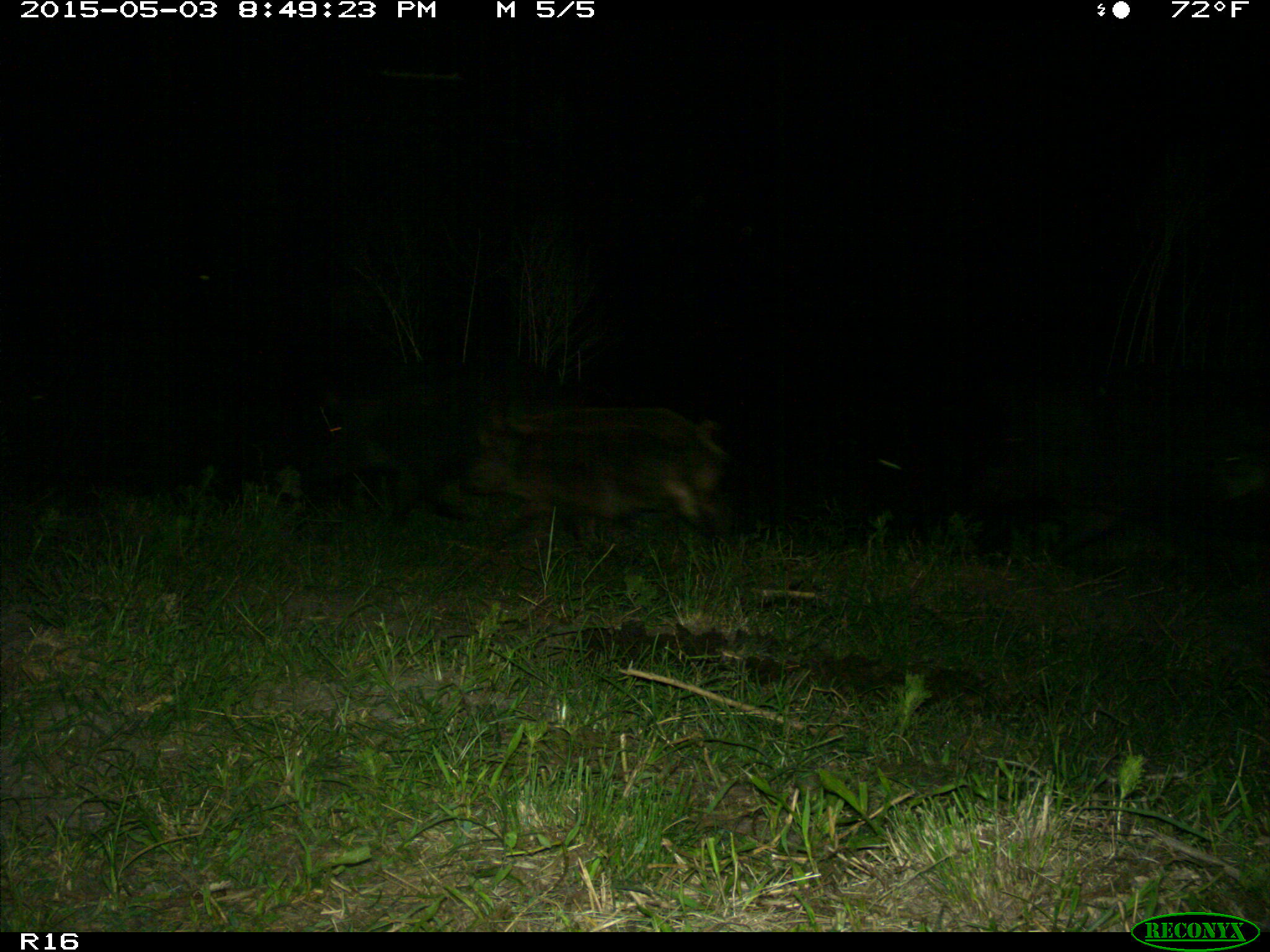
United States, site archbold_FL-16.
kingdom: Animalia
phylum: Chordata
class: Mammalia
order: Artiodactyla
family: Suidae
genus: Sus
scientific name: Sus scrofa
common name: wild boar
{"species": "Sus scrofa (wild boar)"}